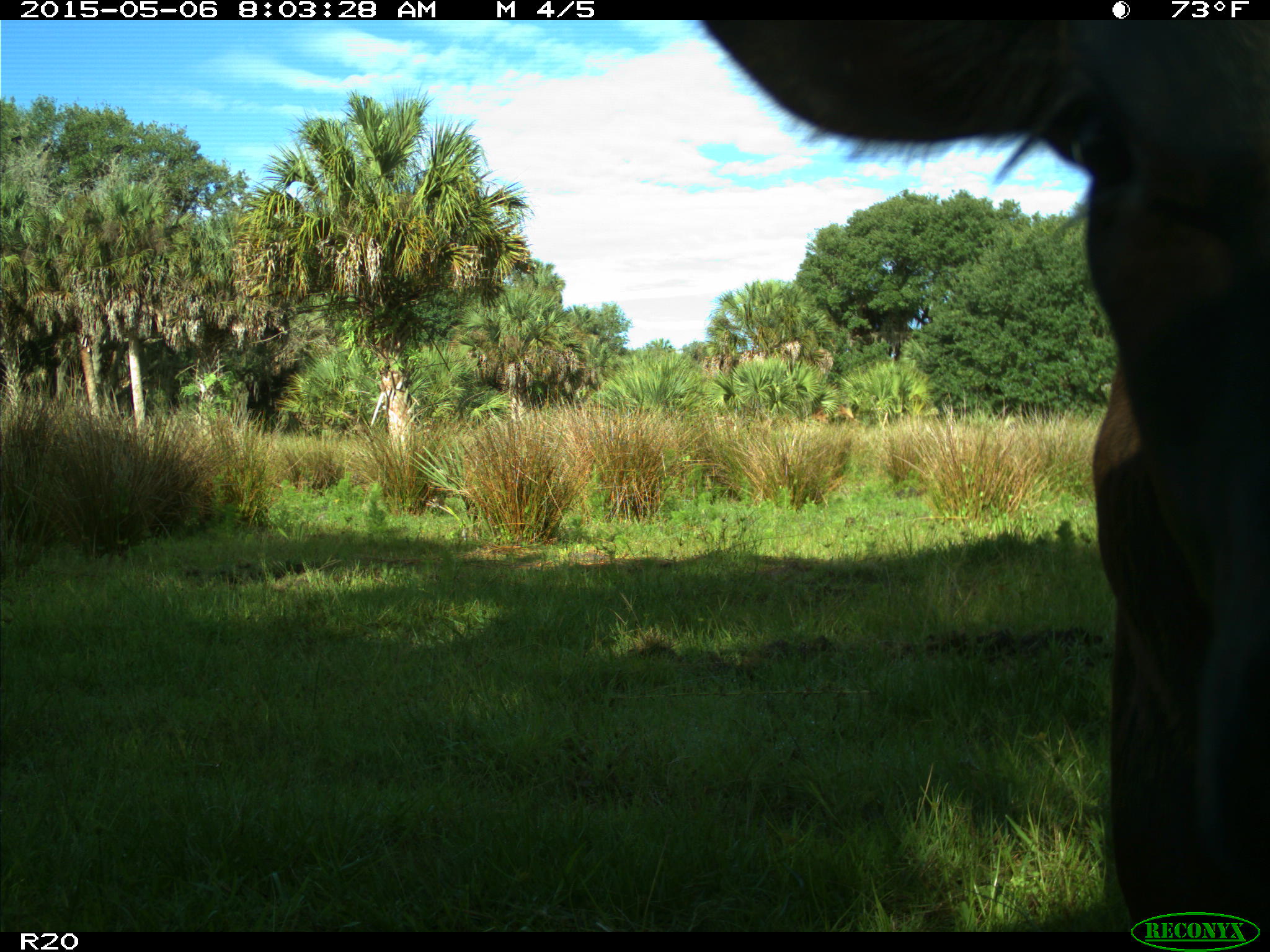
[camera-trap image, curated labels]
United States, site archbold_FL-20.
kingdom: Animalia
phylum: Chordata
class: Mammalia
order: Artiodactyla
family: Bovidae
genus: Bos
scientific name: Bos taurus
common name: domestic cow